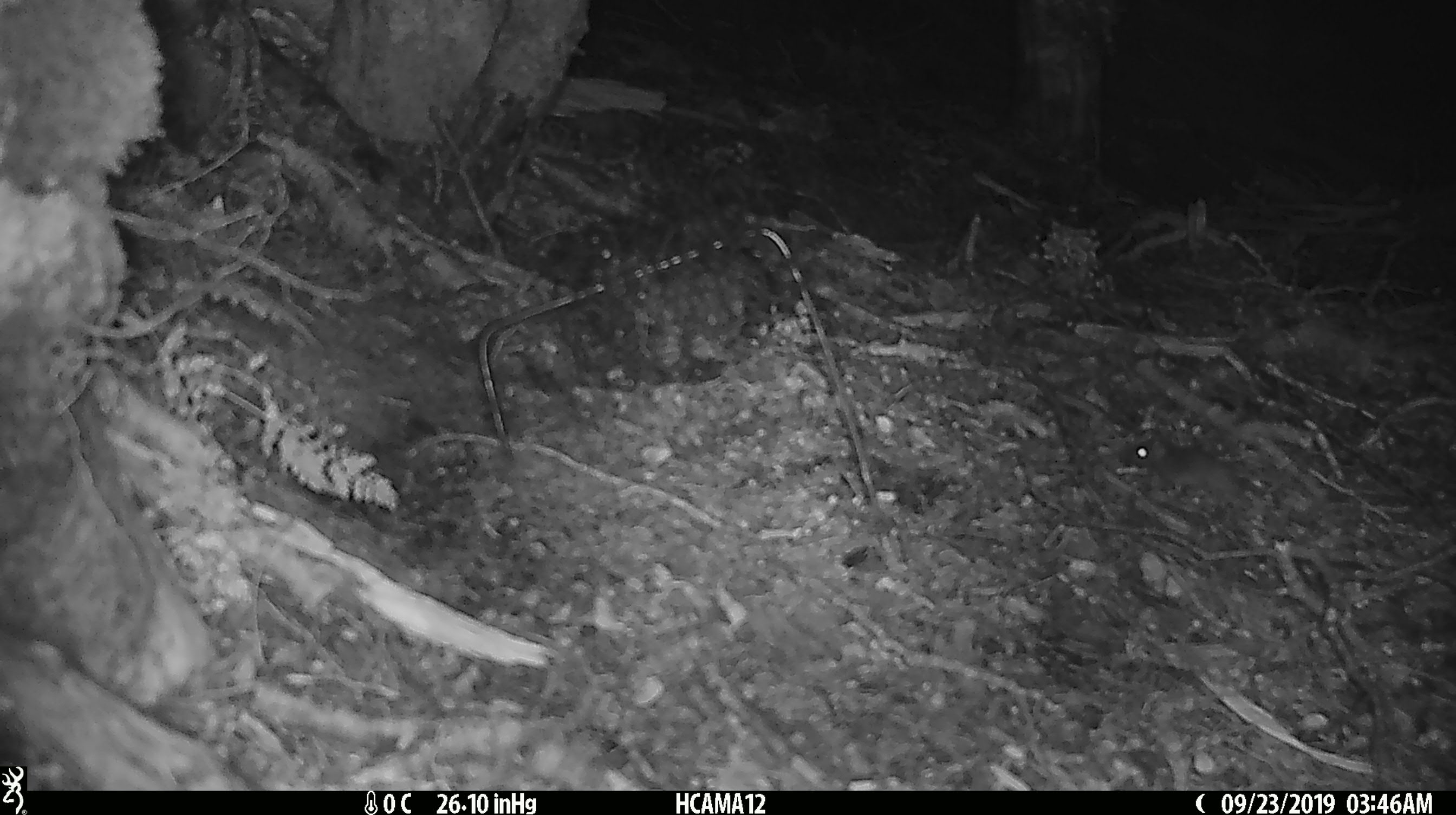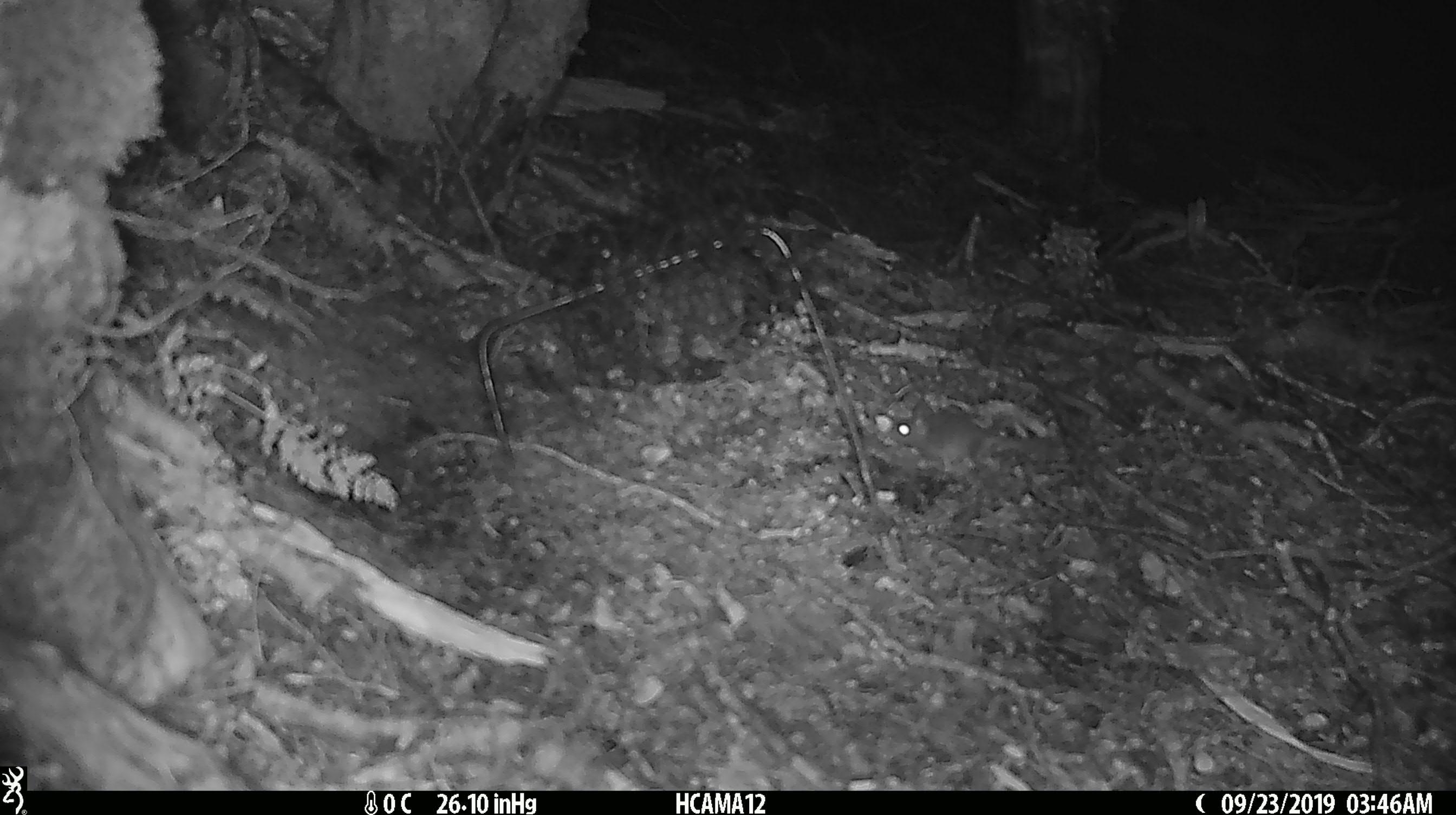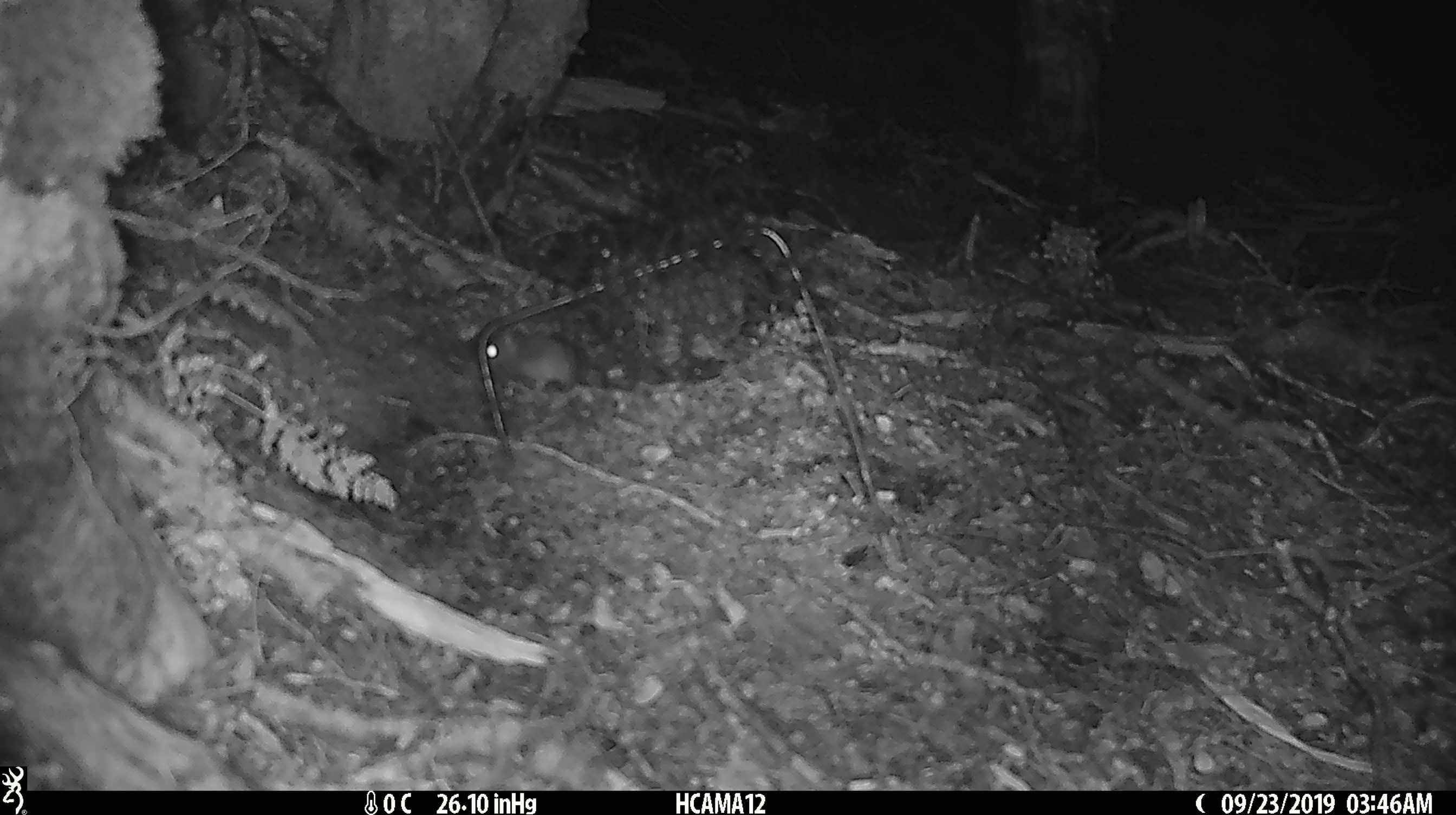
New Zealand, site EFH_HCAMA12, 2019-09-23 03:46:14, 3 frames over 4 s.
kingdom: Animalia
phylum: Chordata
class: Mammalia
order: Rodentia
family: Muridae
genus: Mus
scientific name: Mus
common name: mouse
Mouse (Mus).